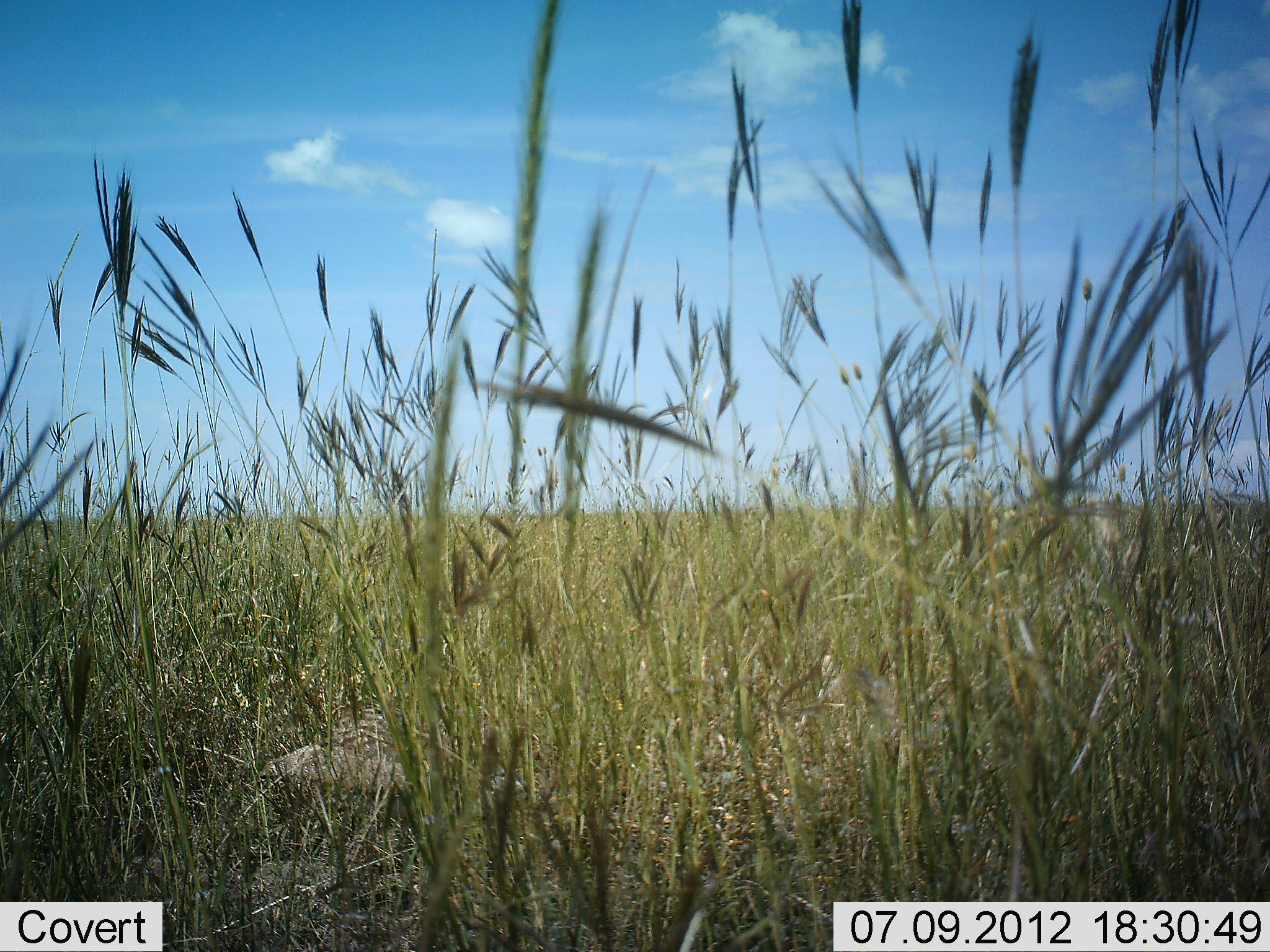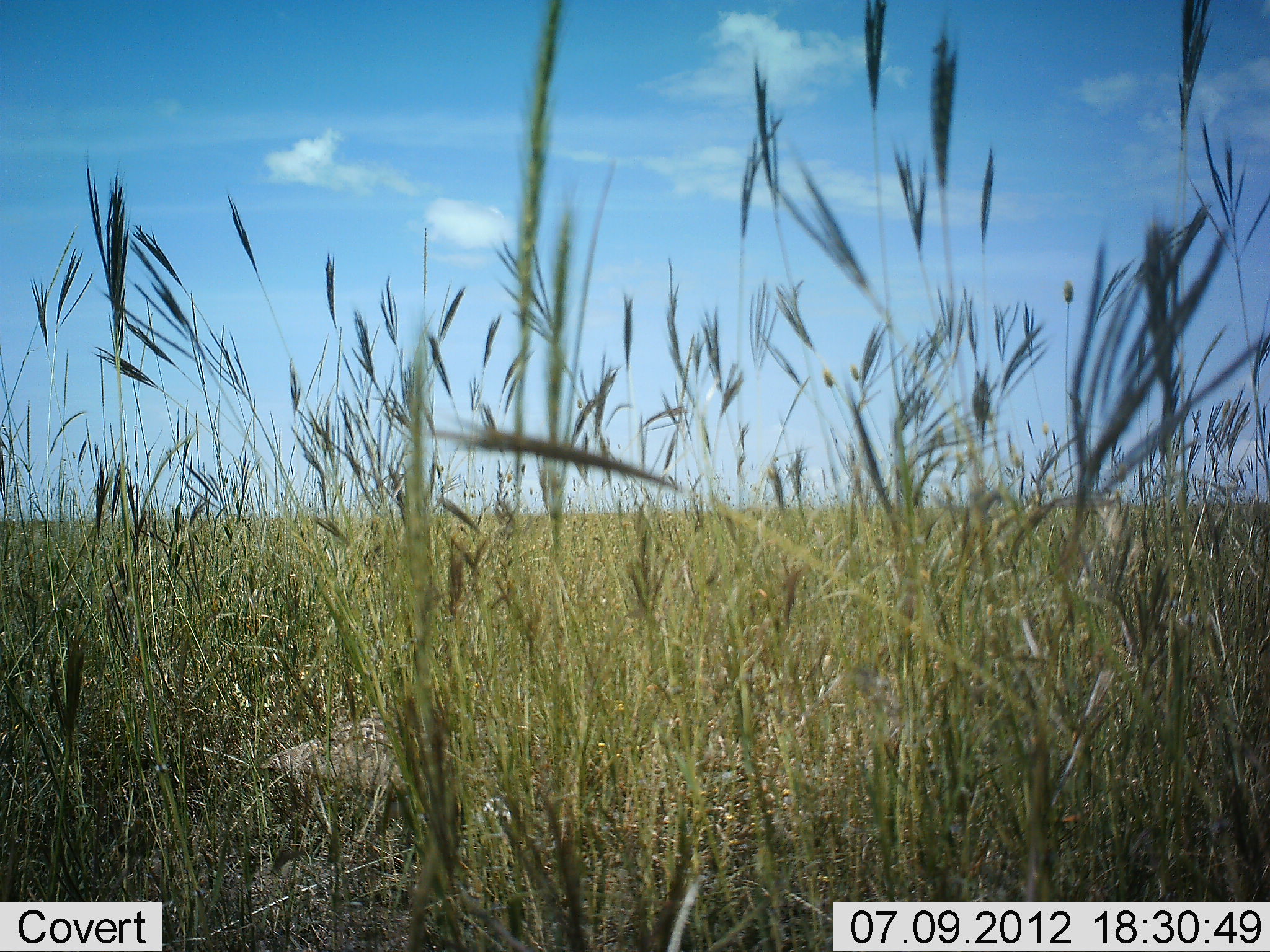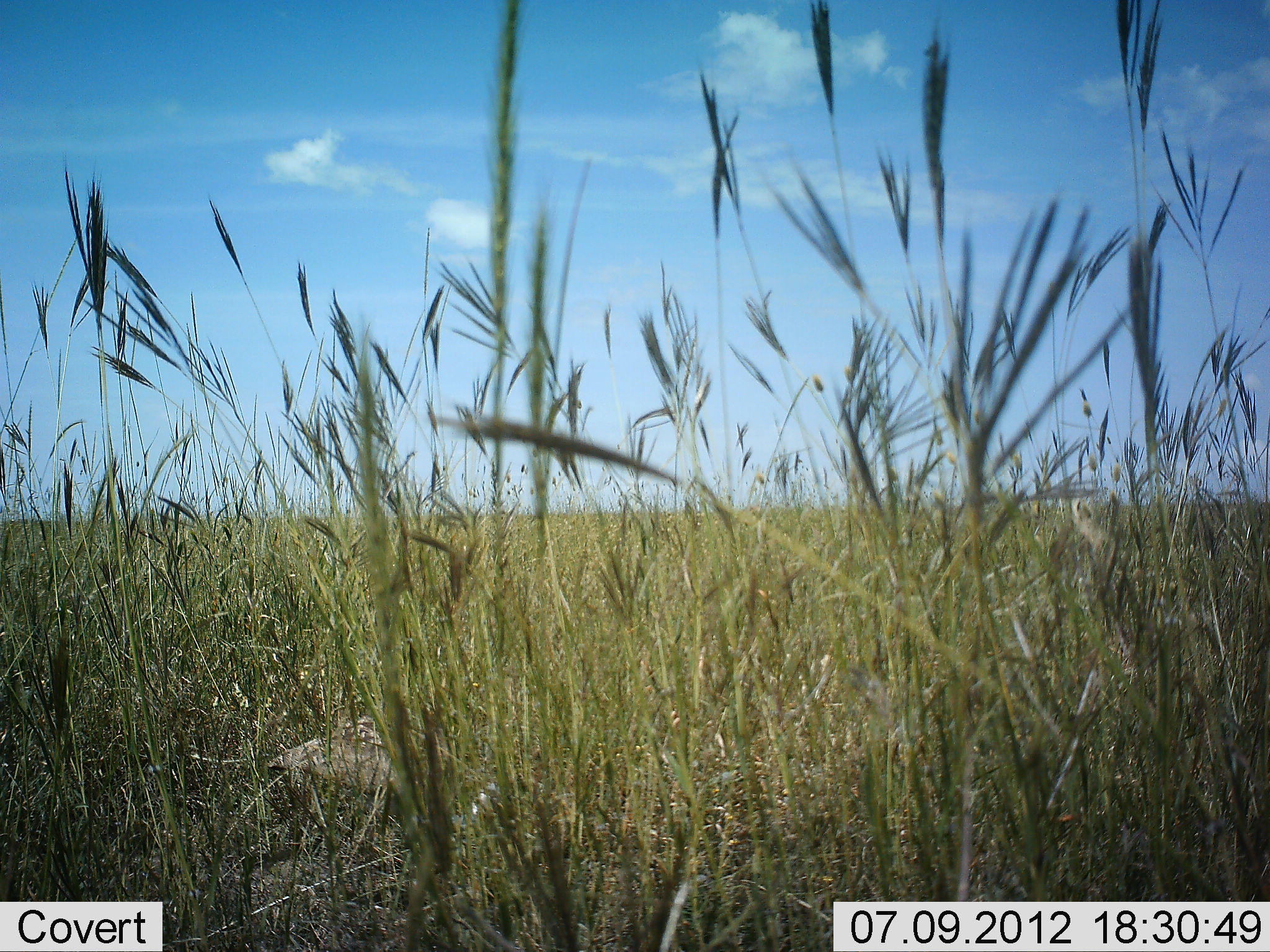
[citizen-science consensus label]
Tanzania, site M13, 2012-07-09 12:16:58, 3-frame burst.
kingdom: Animalia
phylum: Chordata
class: Aves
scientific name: Aves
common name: bird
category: otherbird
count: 1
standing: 56%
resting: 0%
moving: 0%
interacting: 0%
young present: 0%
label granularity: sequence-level